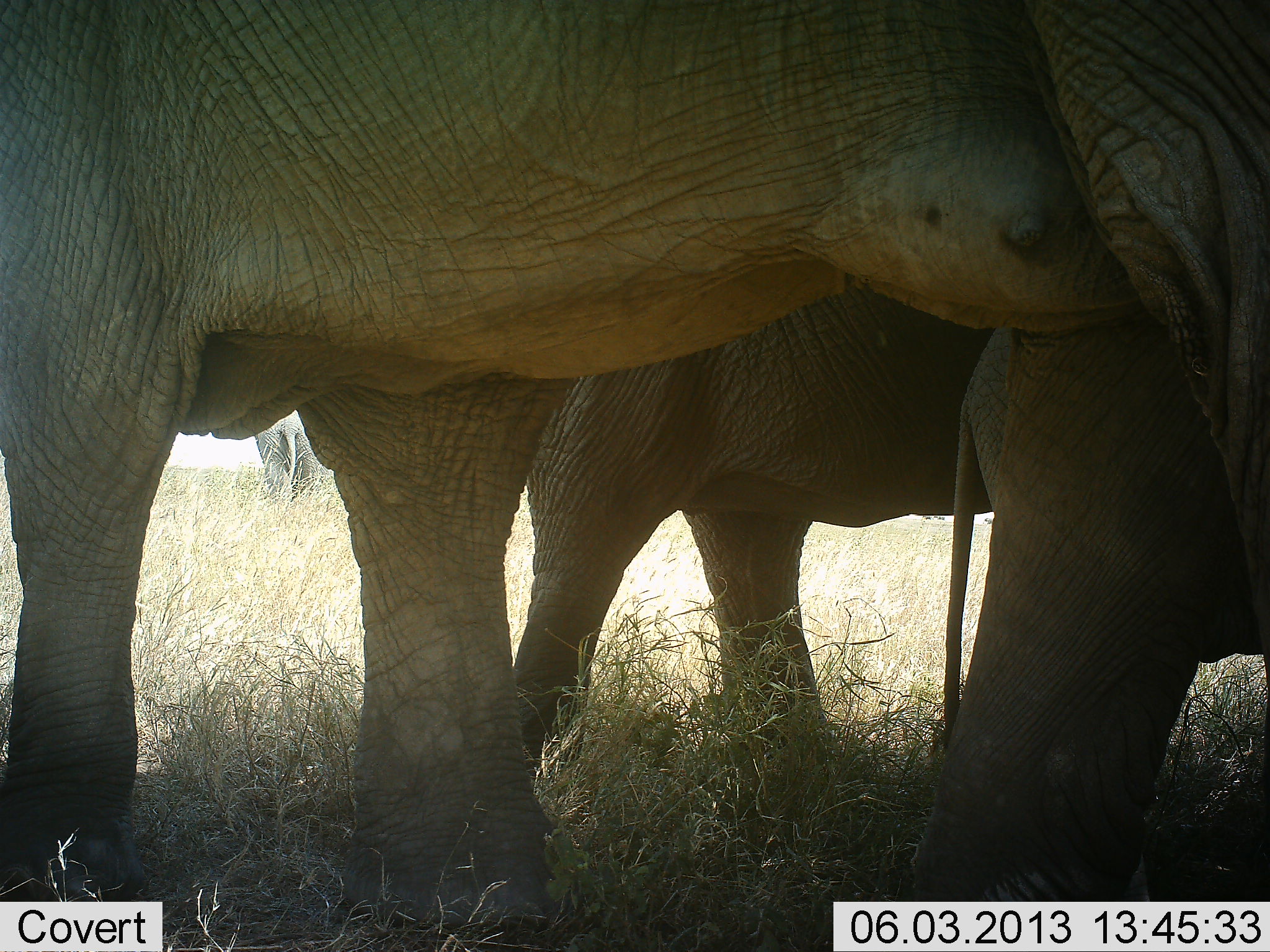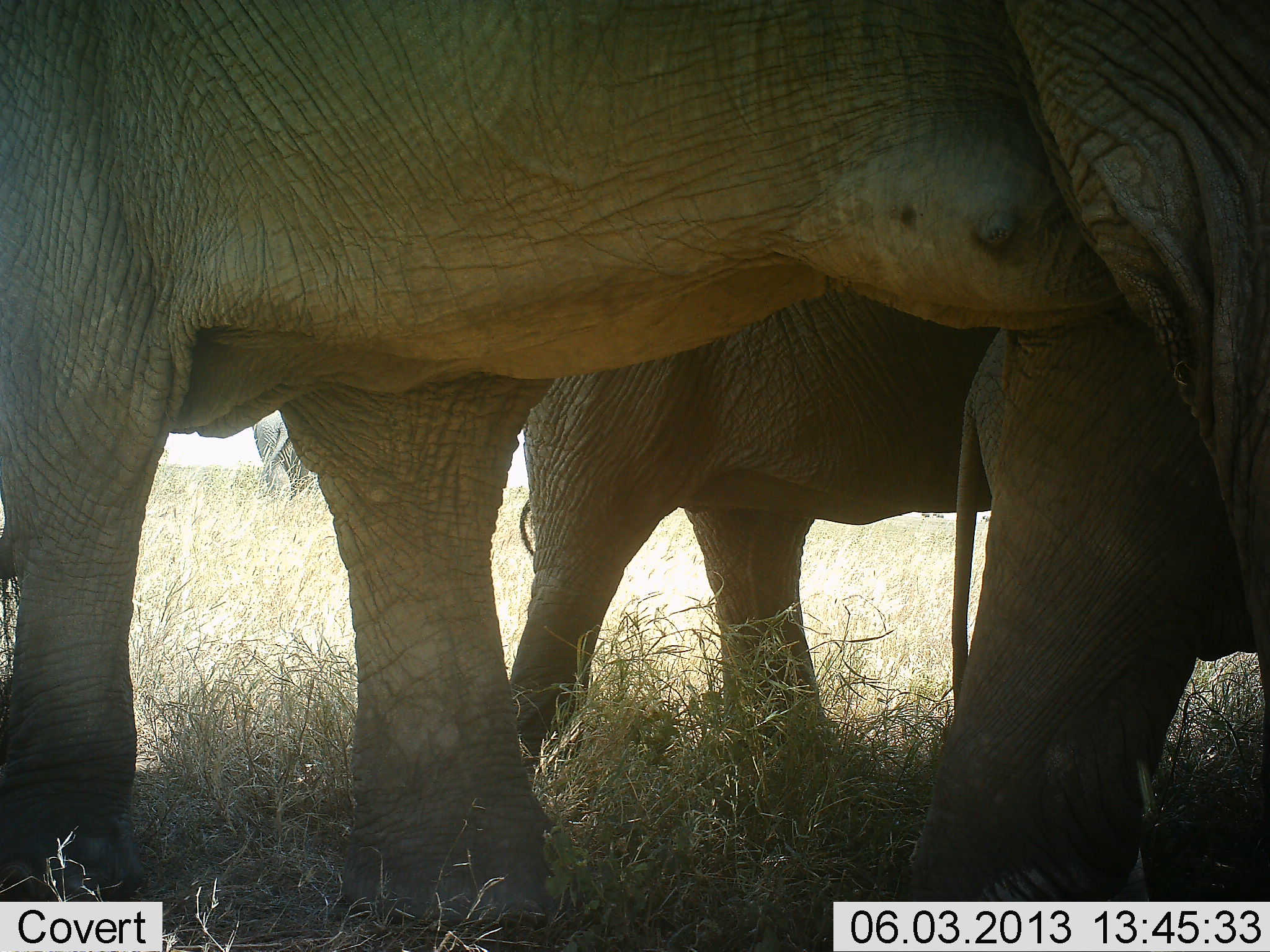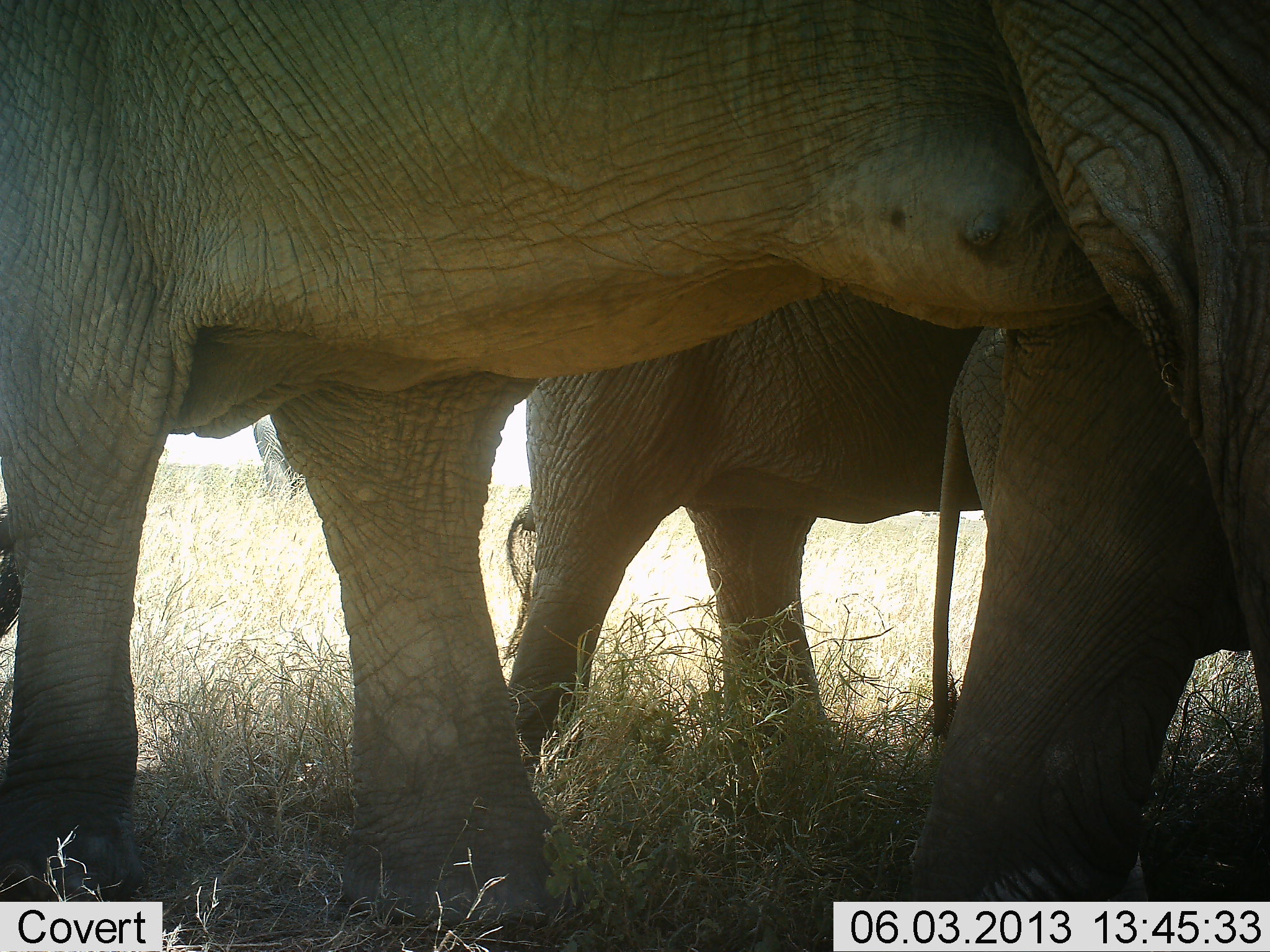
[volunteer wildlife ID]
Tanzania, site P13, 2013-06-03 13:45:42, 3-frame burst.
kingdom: Animalia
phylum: Chordata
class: Mammalia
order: Proboscidea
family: Elephantidae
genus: Loxodonta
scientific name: Loxodonta africana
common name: african bush elephant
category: elephant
Elephant (african bush elephant) (Loxodonta africana), count 4. Behavior (volunteer vote fractions): standing 70%, resting 10%, moving 10%, interacting 0%. Young present (vote fraction): 40%. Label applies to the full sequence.